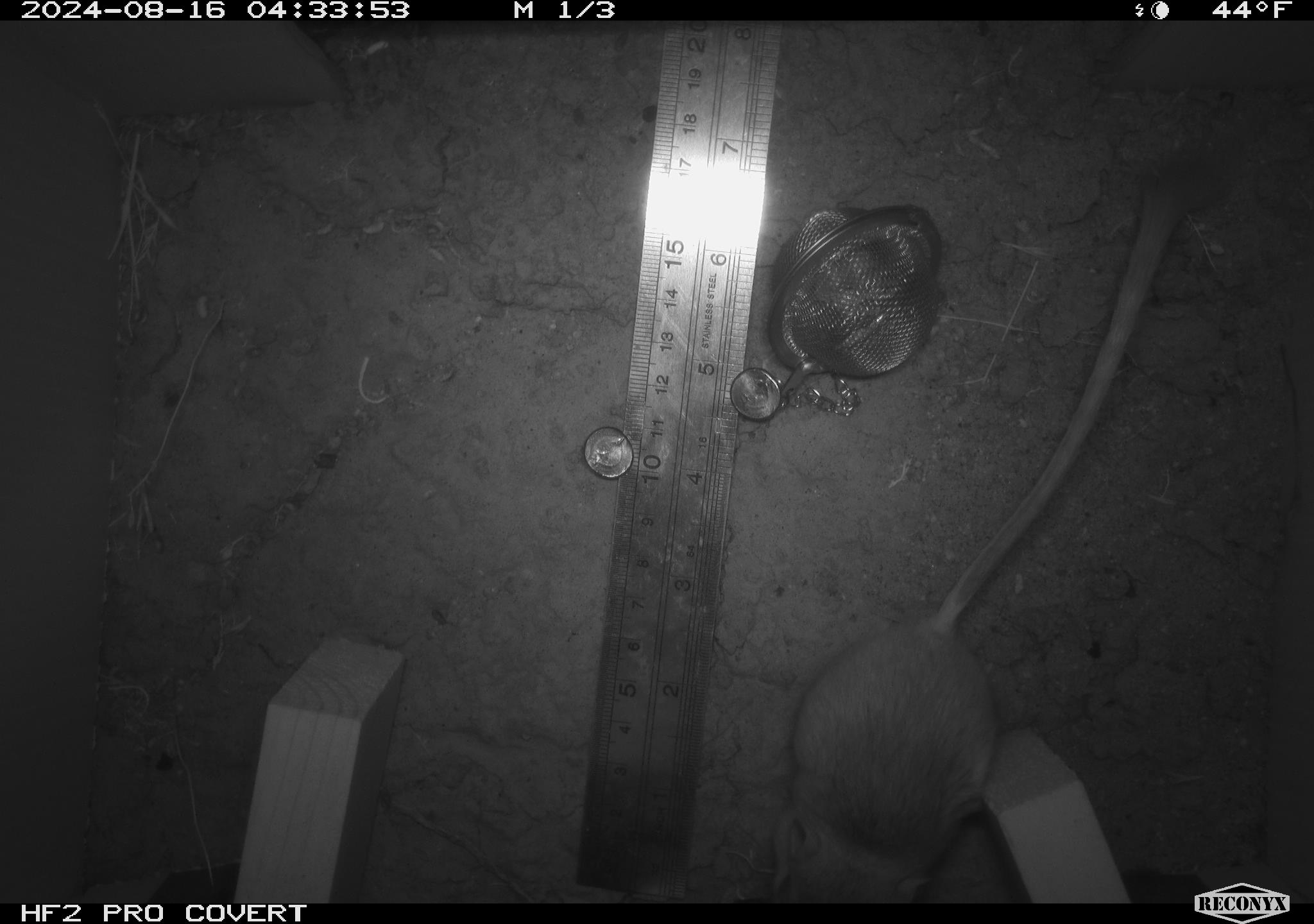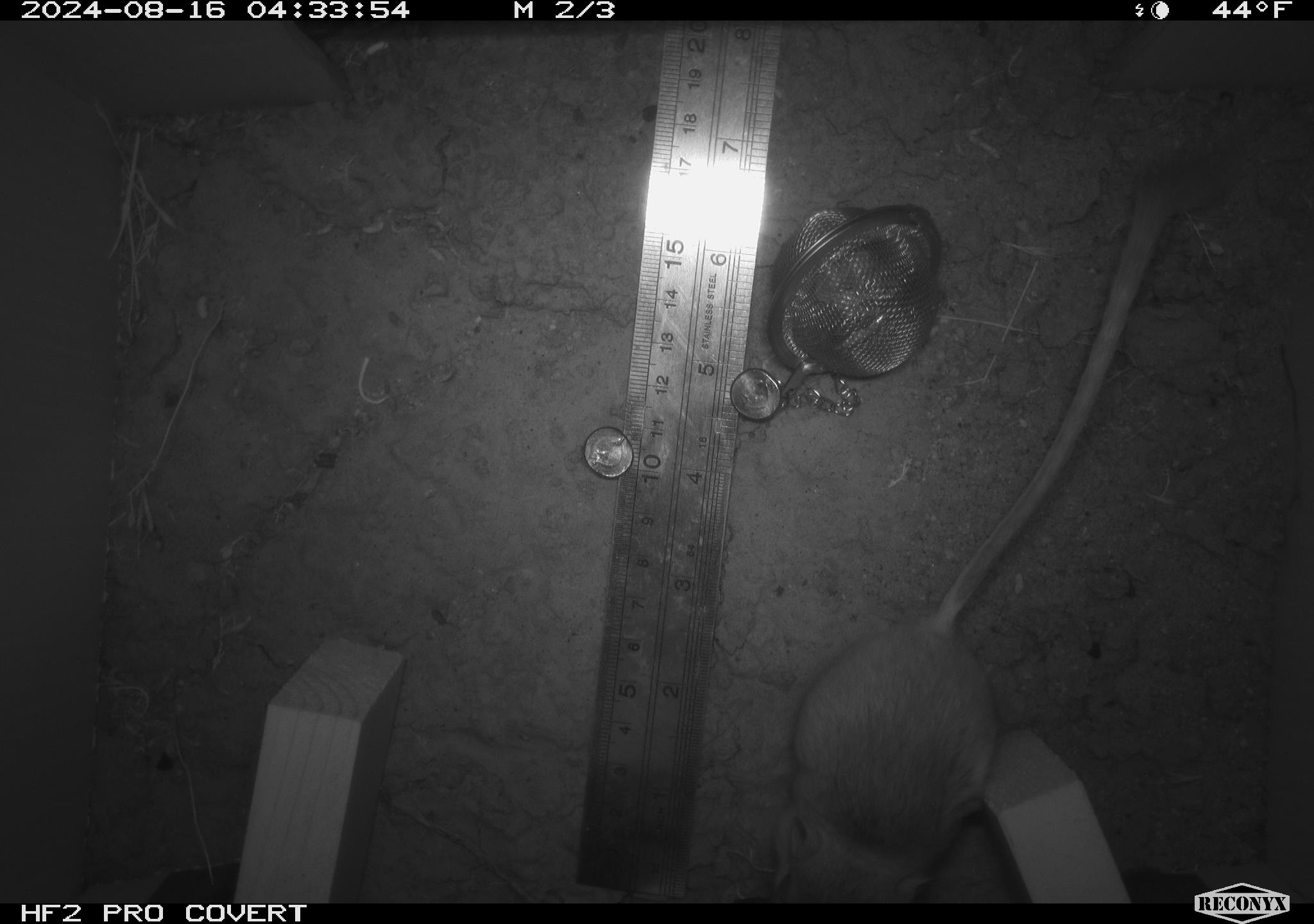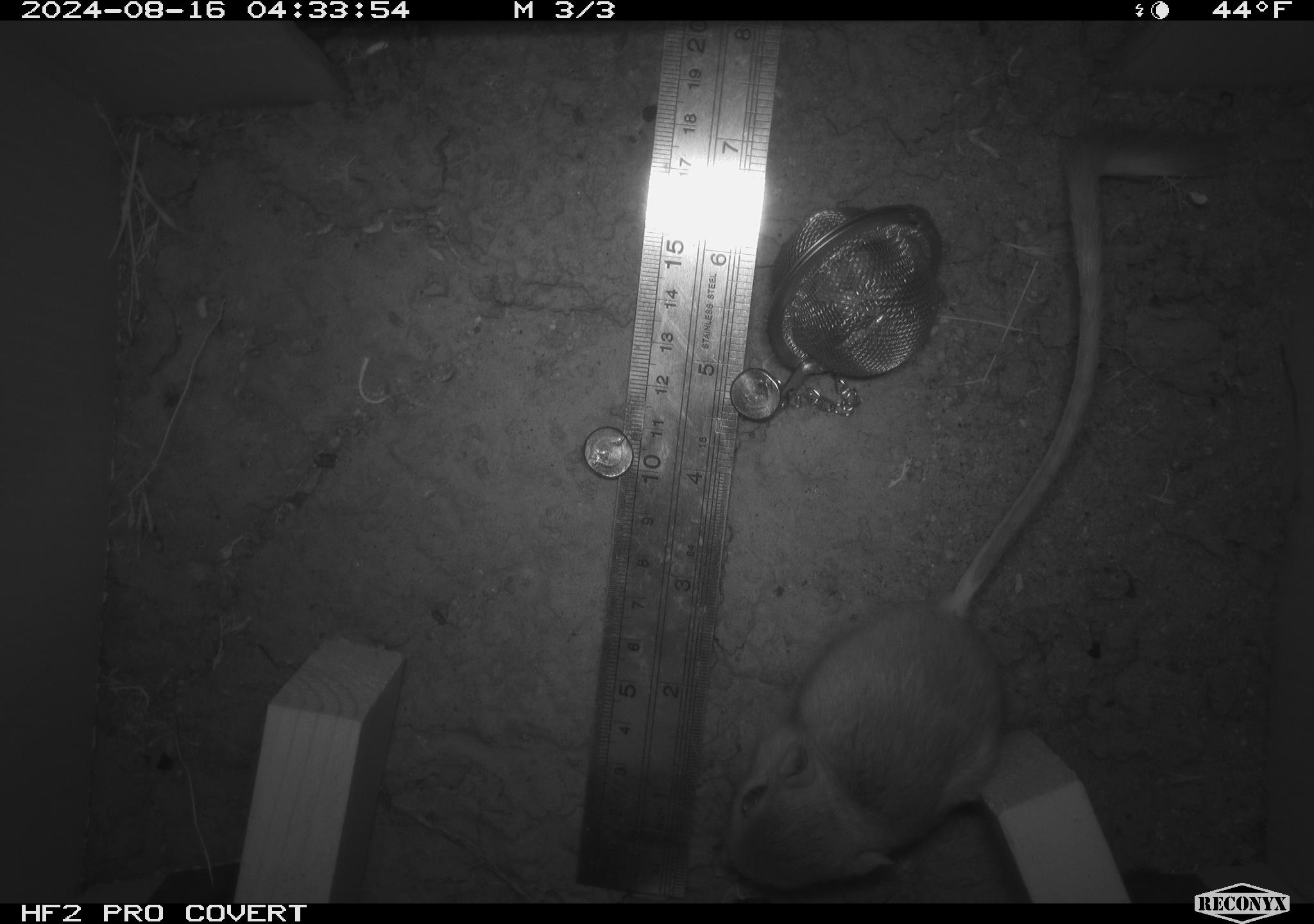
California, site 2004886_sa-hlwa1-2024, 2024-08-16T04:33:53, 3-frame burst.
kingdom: Animalia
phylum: Chordata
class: Mammalia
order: Rodentia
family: Heteromyidae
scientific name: Heteromyidae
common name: kangaroo rats and pocket mice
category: heteromyidae family